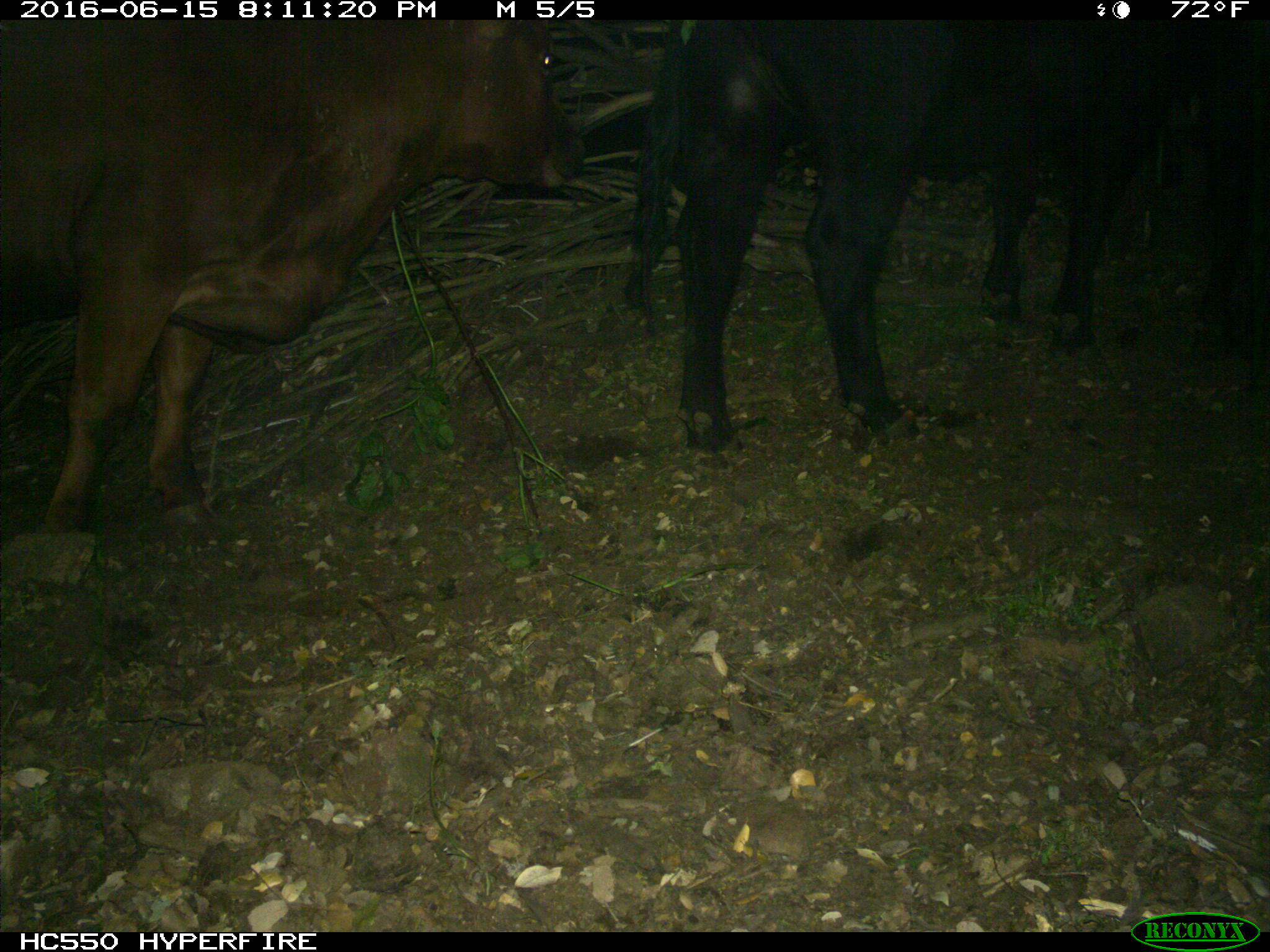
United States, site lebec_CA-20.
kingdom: Animalia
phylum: Chordata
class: Mammalia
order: Artiodactyla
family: Bovidae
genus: Bos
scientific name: Bos taurus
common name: domestic cow